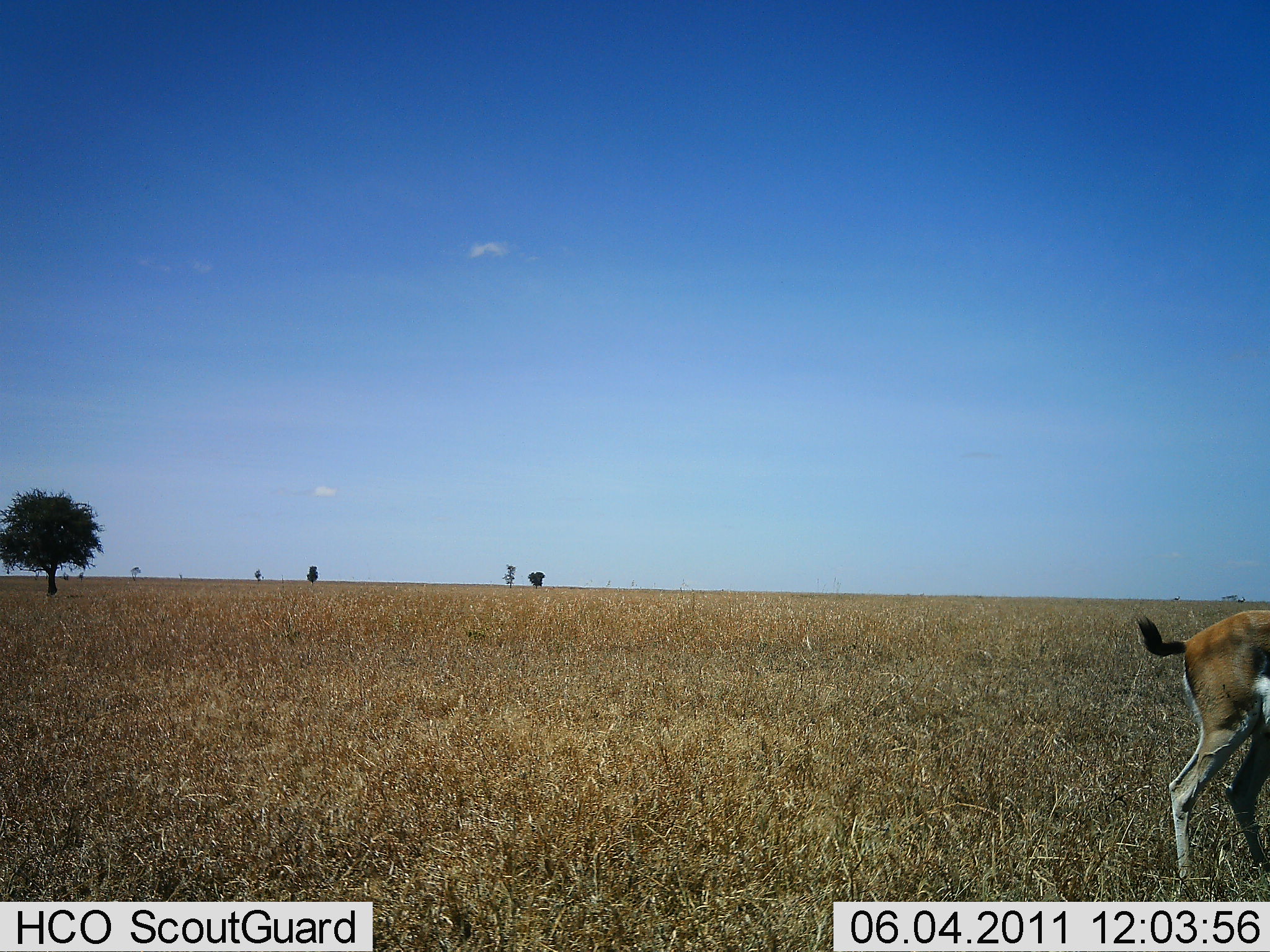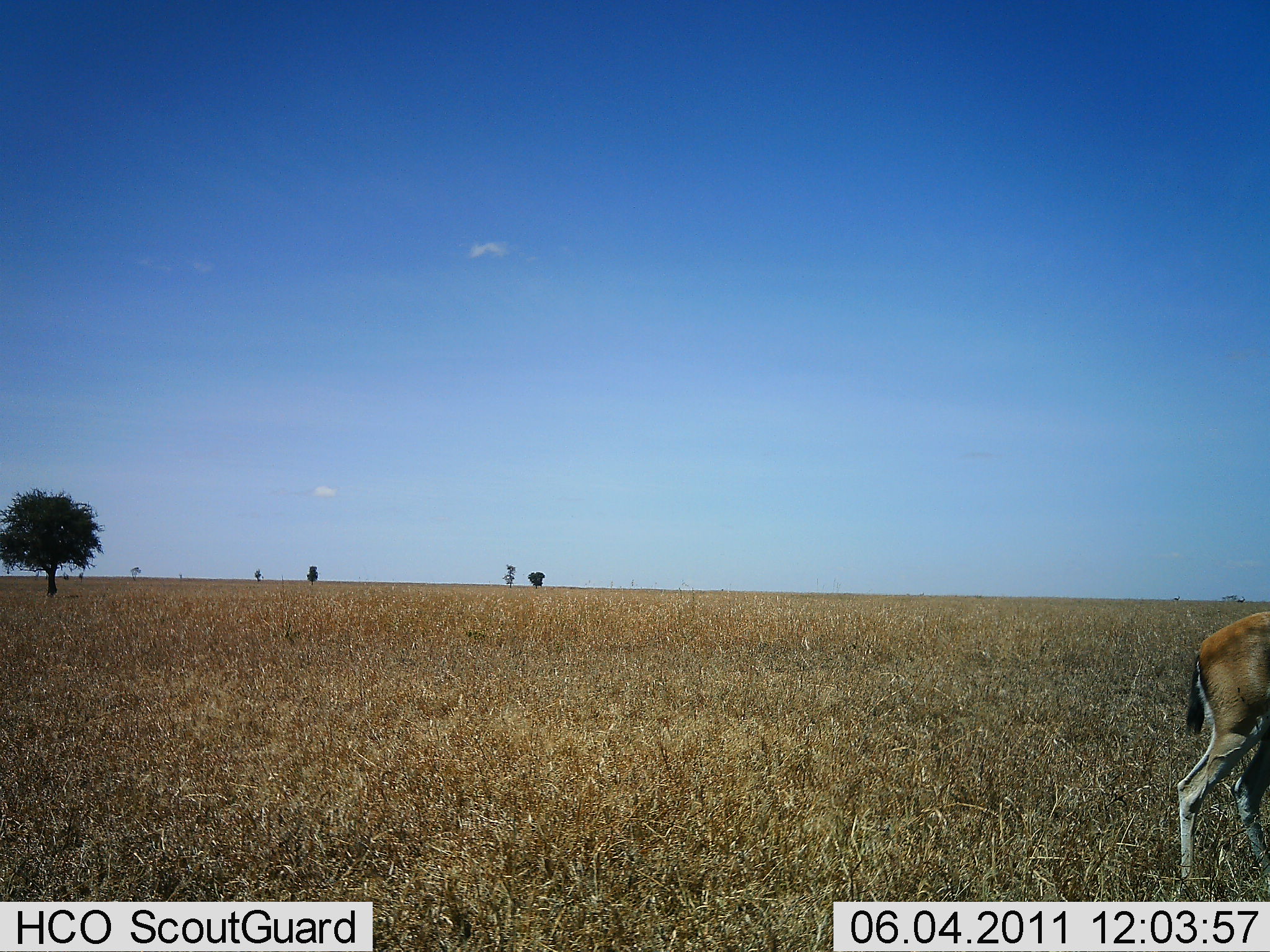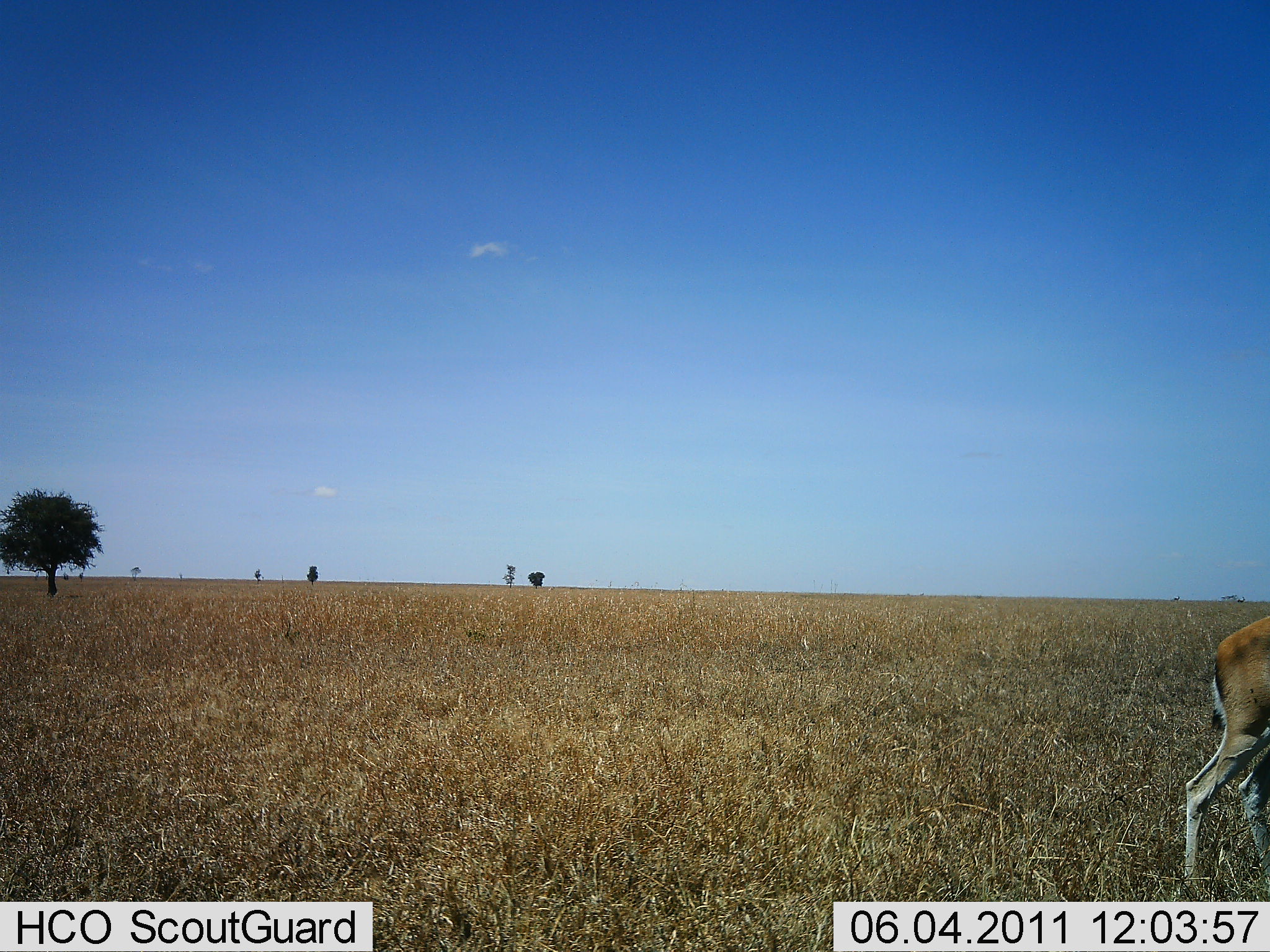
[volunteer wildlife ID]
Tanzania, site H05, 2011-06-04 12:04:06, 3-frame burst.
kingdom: Animalia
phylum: Chordata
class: Mammalia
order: Artiodactyla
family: Bovidae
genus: Eudorcas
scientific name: Eudorcas thomsonii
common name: thomson's gazelle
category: gazellethomsons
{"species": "gazellethomsons (thomson's gazelle) (Eudorcas thomsonii)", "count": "1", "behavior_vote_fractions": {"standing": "69%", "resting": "0%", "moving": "31%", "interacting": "0%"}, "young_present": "8%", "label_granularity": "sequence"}